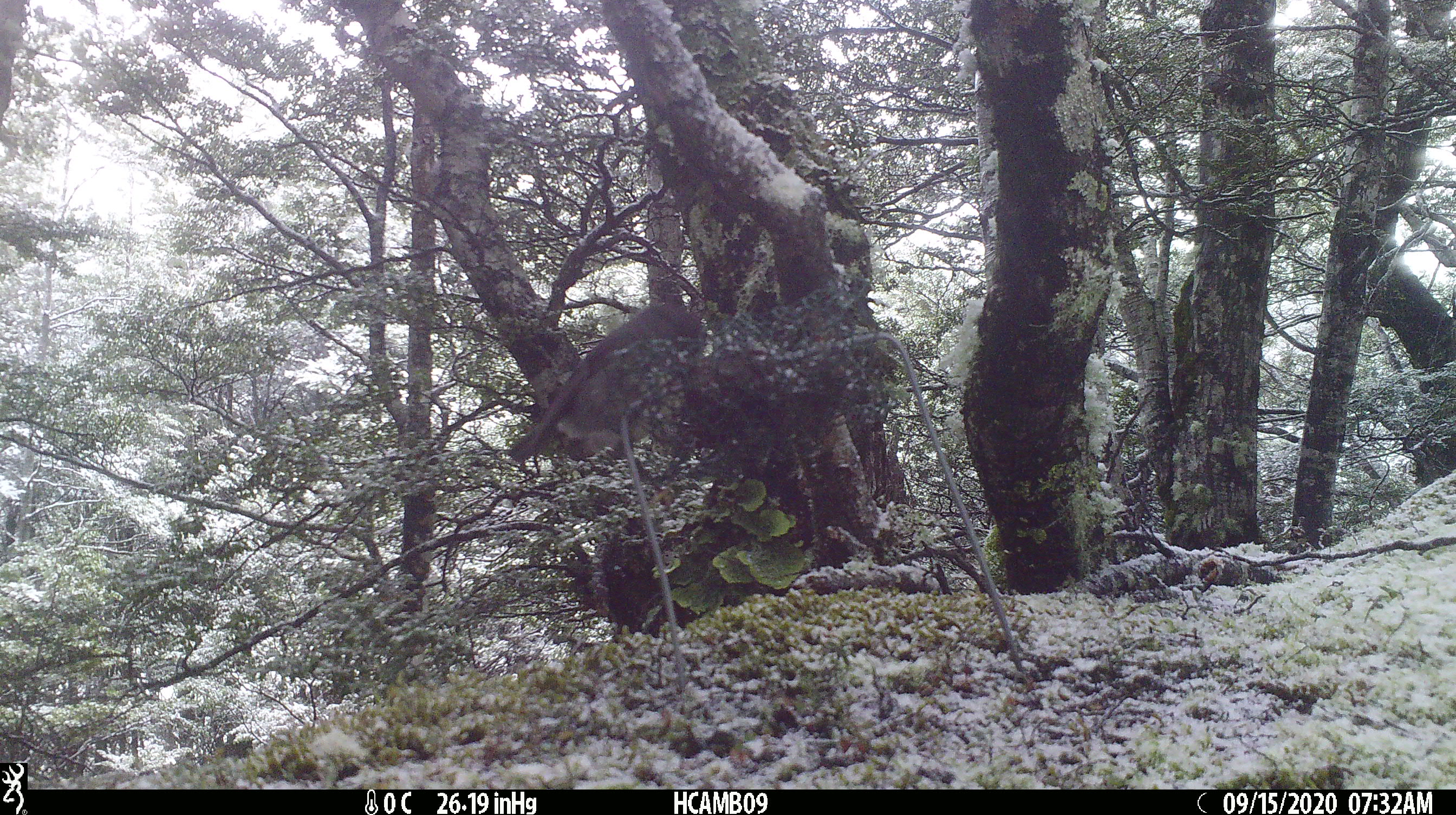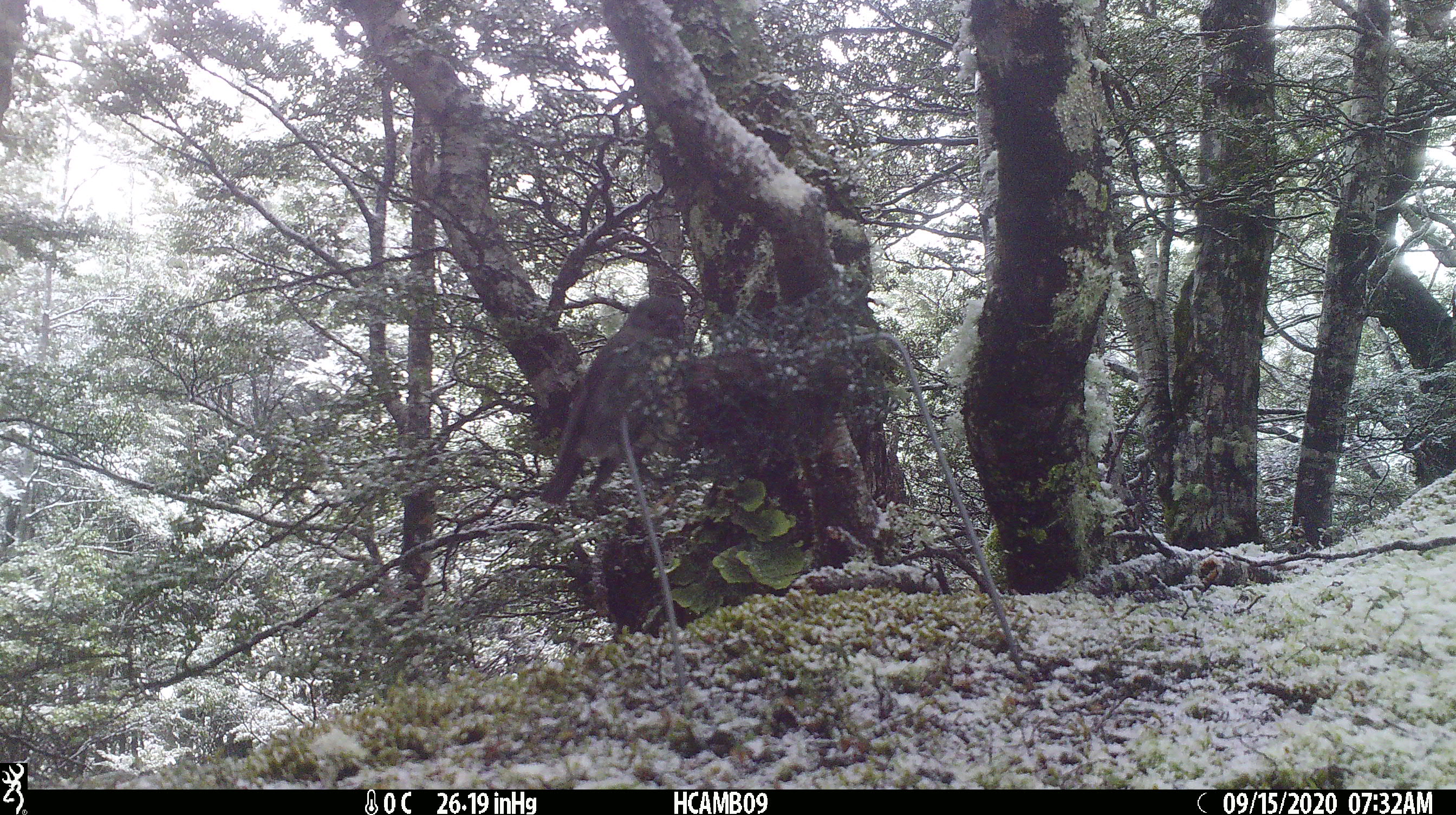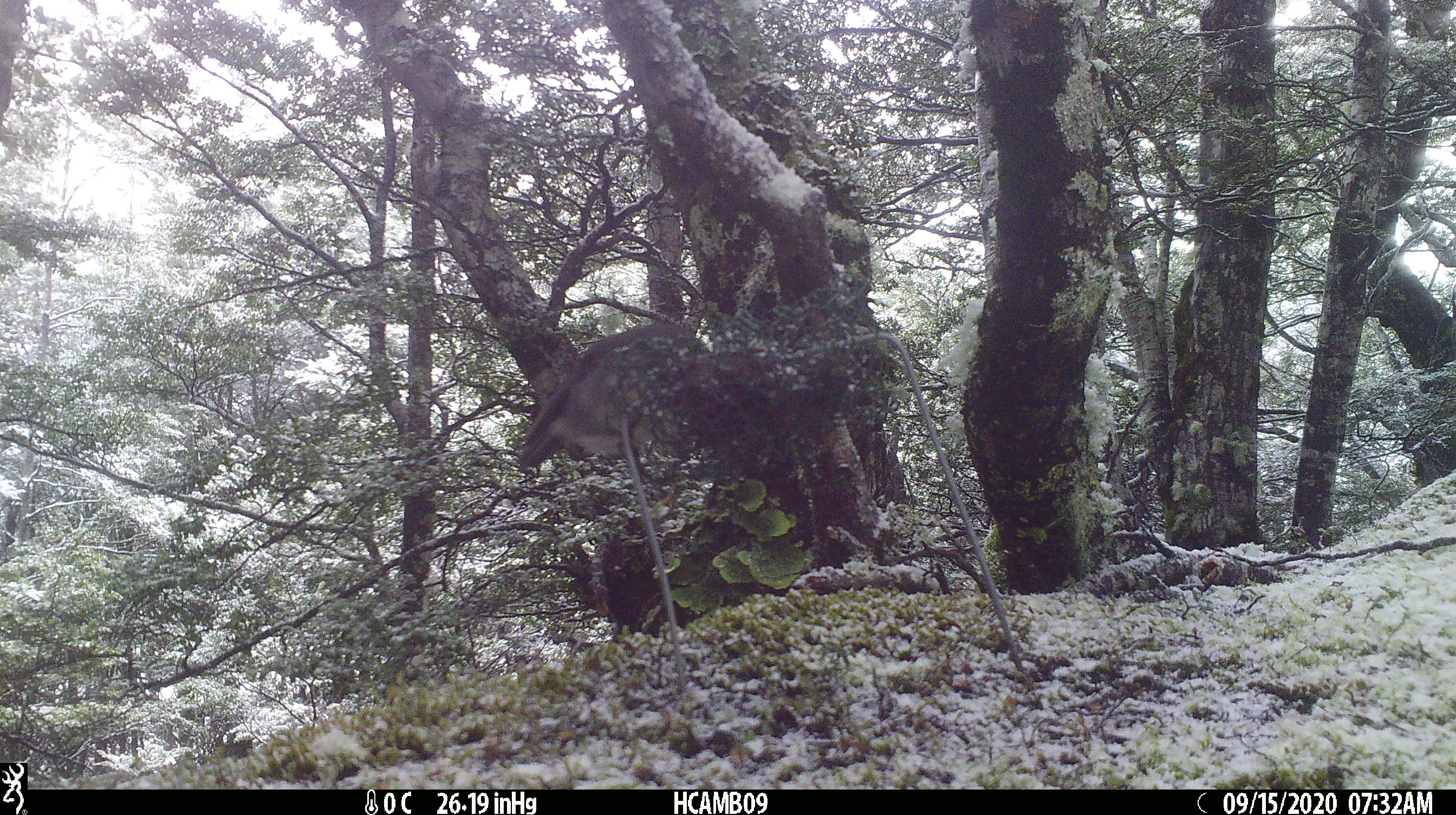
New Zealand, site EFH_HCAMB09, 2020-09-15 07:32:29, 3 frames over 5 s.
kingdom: Animalia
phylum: Chordata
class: Aves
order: Apterygiformes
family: Apterygidae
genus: Apteryx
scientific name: Apteryx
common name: kiwi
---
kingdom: Animalia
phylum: Chordata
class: Aves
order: Passeriformes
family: Petroicidae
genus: Petroica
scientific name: Petroica australis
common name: new zealand robin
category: robin